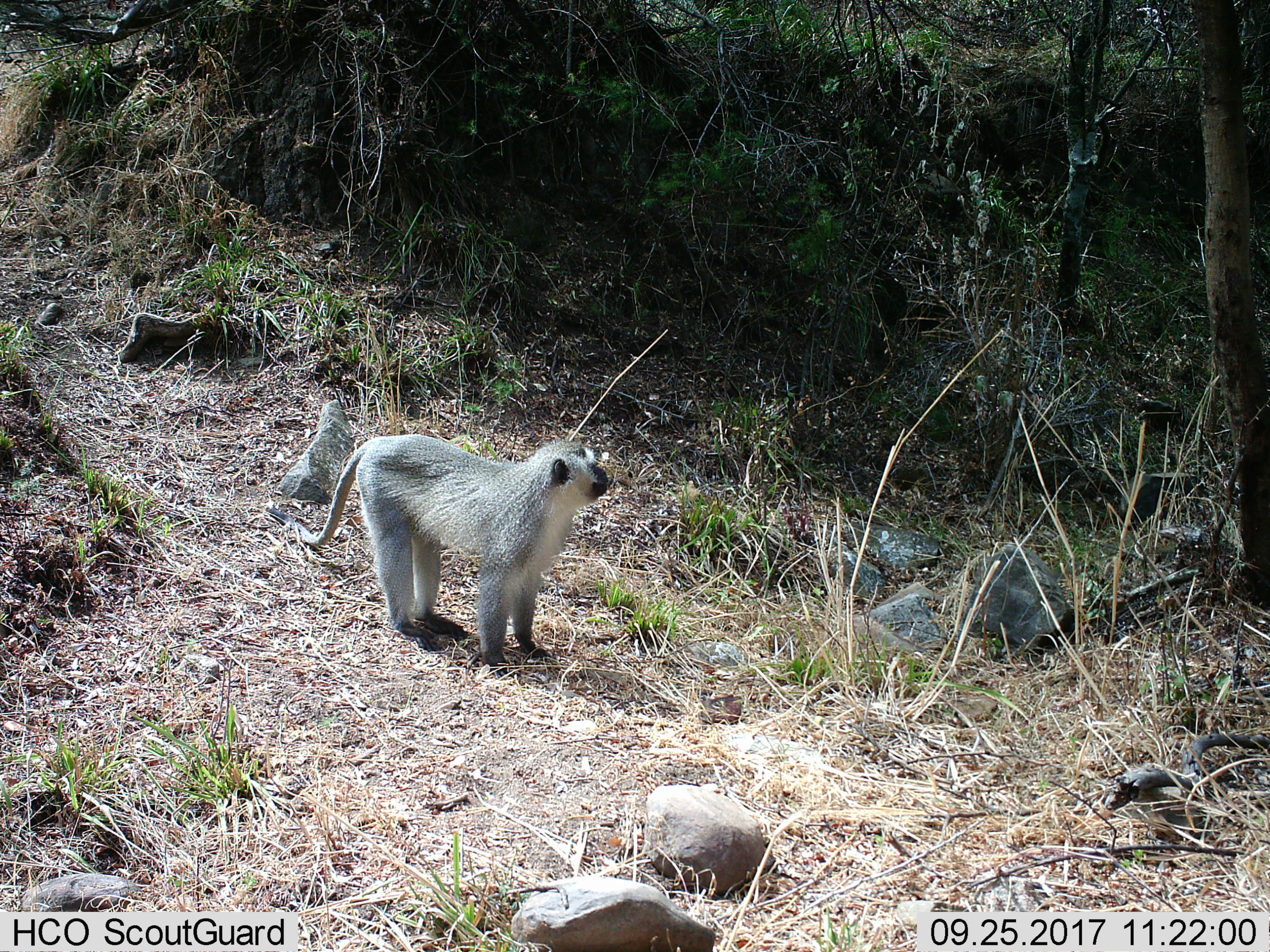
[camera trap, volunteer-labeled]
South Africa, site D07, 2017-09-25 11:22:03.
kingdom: Animalia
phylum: Chordata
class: Mammalia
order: Primates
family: Cercopithecidae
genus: Chlorocebus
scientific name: Chlorocebus pygerythrus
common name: vervet monkey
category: monkeyvervet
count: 1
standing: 100%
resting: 0%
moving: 0%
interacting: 0%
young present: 0%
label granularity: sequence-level